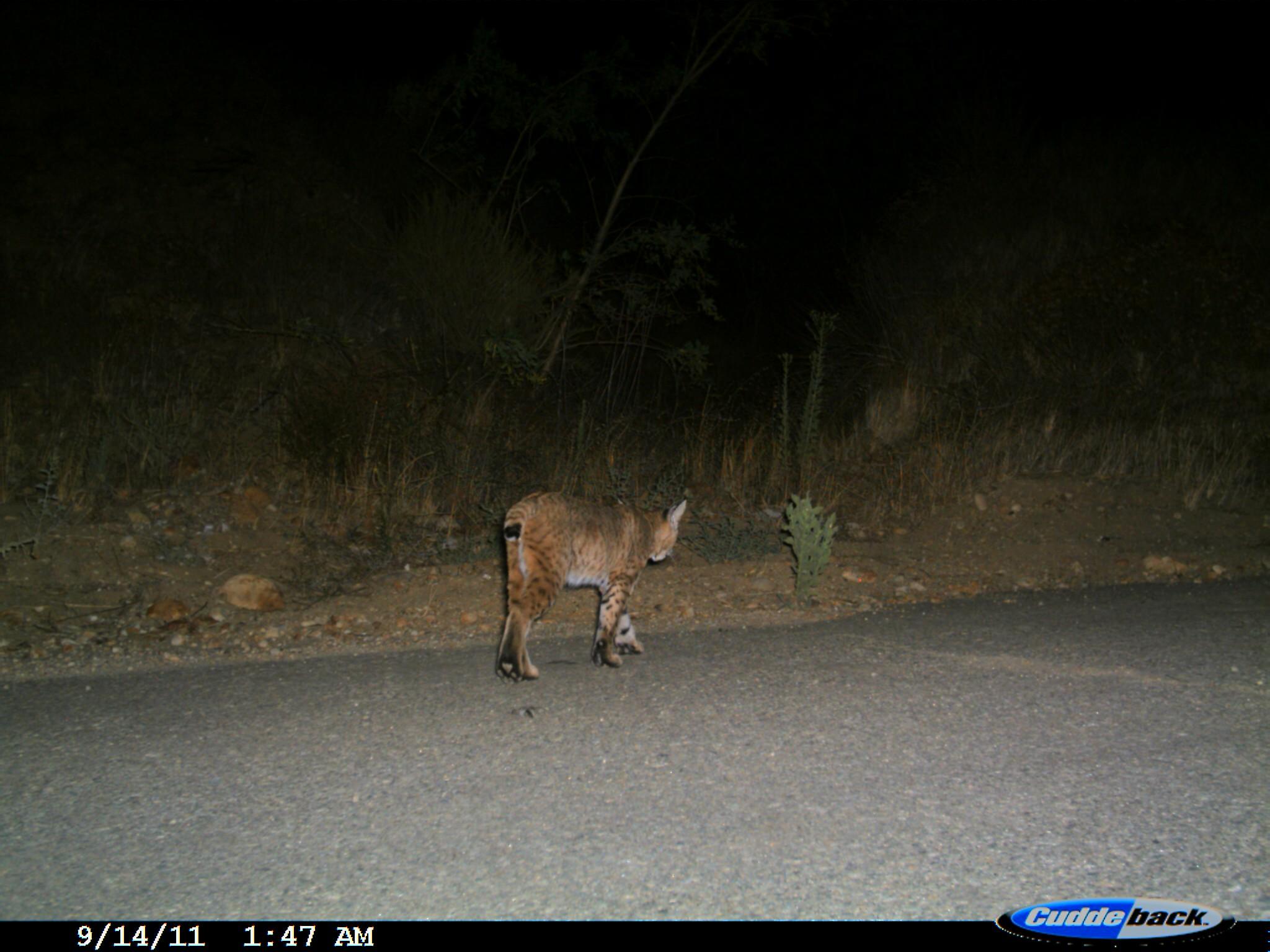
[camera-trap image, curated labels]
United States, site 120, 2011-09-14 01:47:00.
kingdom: Animalia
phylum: Chordata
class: Mammalia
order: Carnivora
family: Felidae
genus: Lynx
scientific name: Lynx rufus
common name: bobcat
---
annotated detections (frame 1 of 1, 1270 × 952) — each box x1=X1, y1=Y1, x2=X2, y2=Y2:
bobcat: x1=468, y1=452, x2=703, y2=692